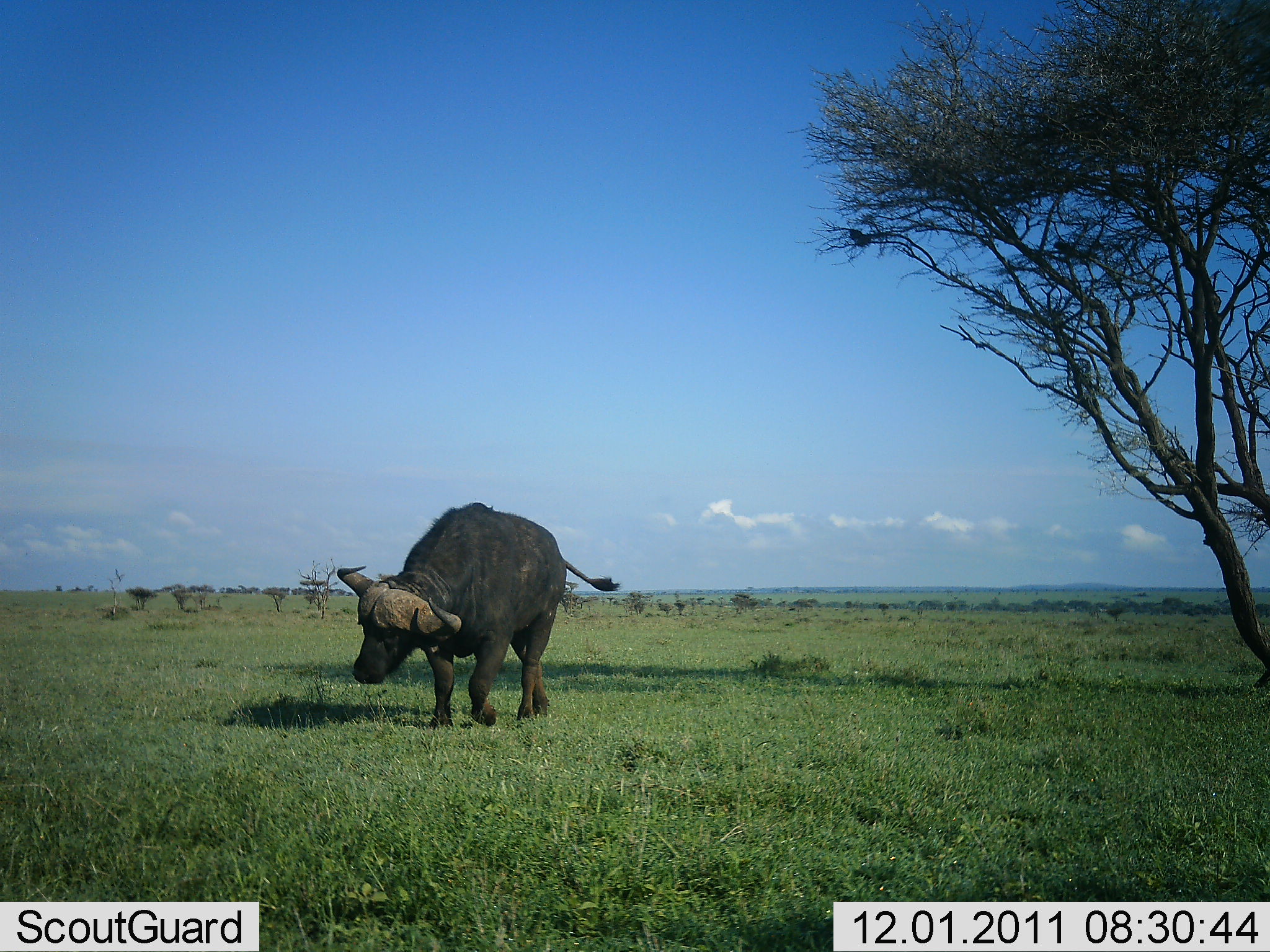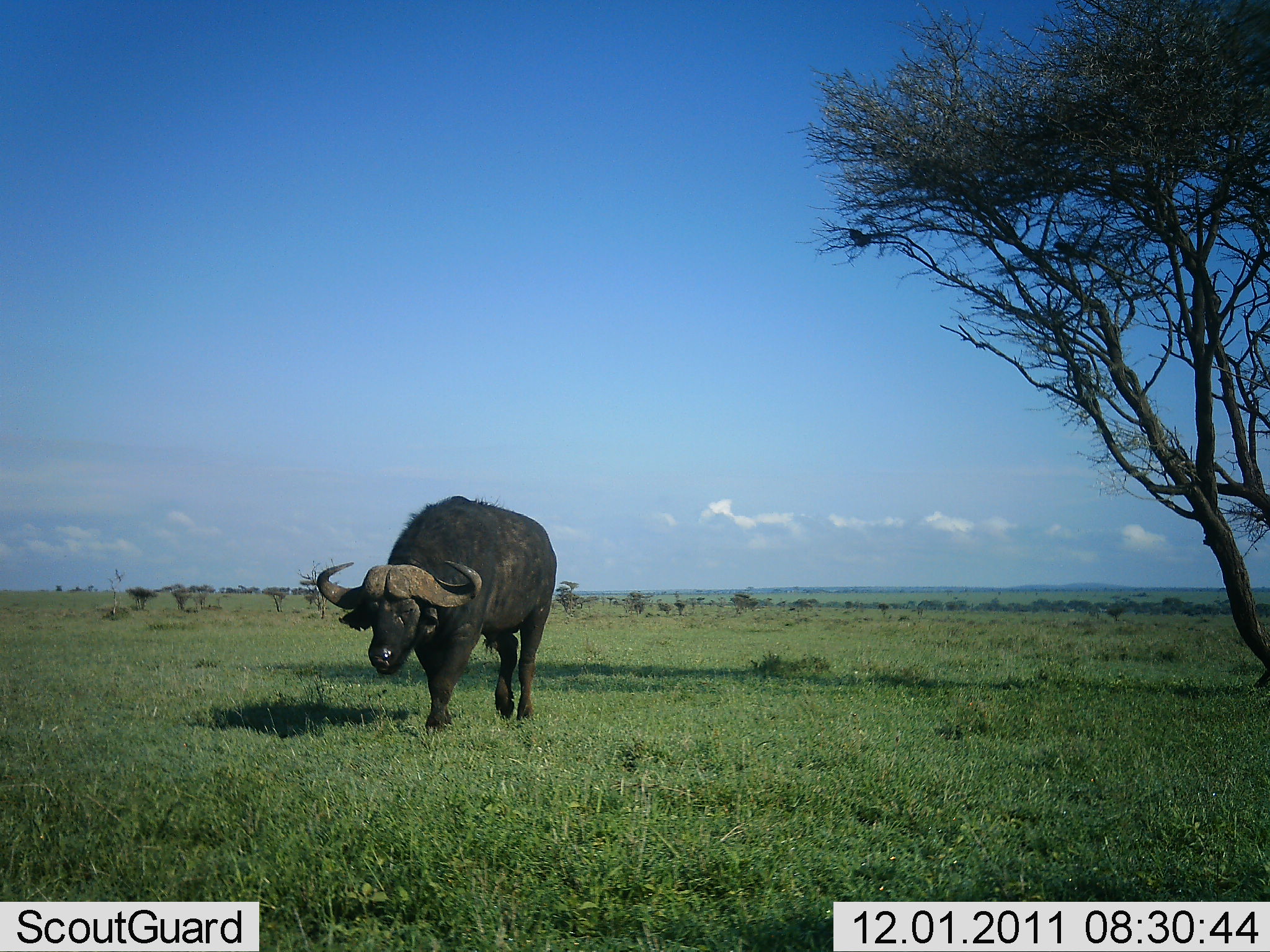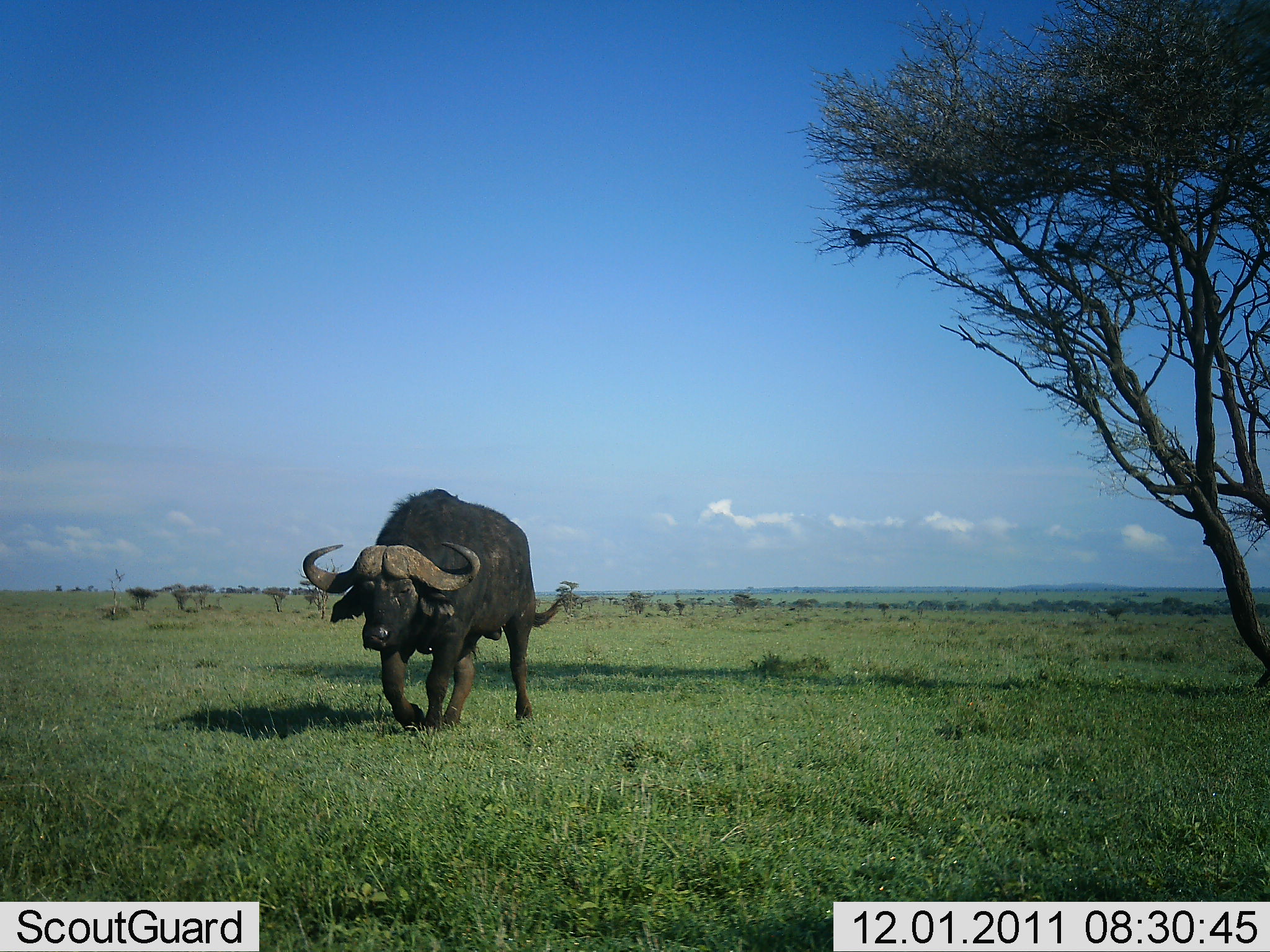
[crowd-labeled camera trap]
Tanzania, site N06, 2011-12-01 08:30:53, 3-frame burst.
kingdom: Animalia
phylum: Chordata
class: Mammalia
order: Artiodactyla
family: Bovidae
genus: Syncerus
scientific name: Syncerus caffer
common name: cape buffalo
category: buffalo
Buffalo (cape buffalo) (Syncerus caffer), count 1. Behavior (volunteer vote fractions): standing 8%, resting 0%, moving 92%, interacting 0%. Young present (vote fraction): 0%. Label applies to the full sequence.